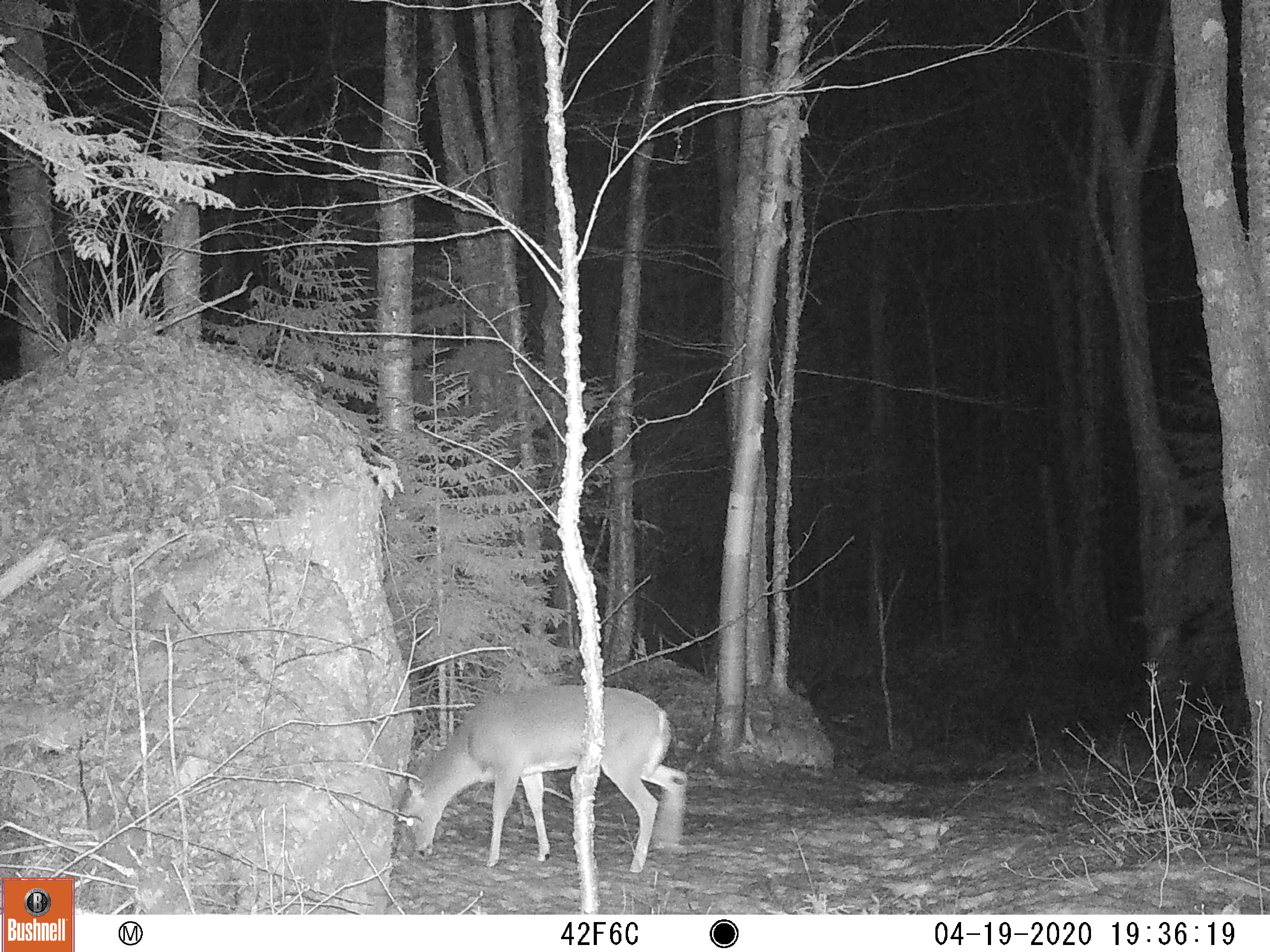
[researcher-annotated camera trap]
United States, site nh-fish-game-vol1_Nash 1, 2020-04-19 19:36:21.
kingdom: Animalia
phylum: Chordata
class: Mammalia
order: Artiodactyla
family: Cervidae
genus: Odocoileus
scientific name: Odocoileus virginianus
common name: white-tailed deer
White-tailed deer (Odocoileus virginianus).